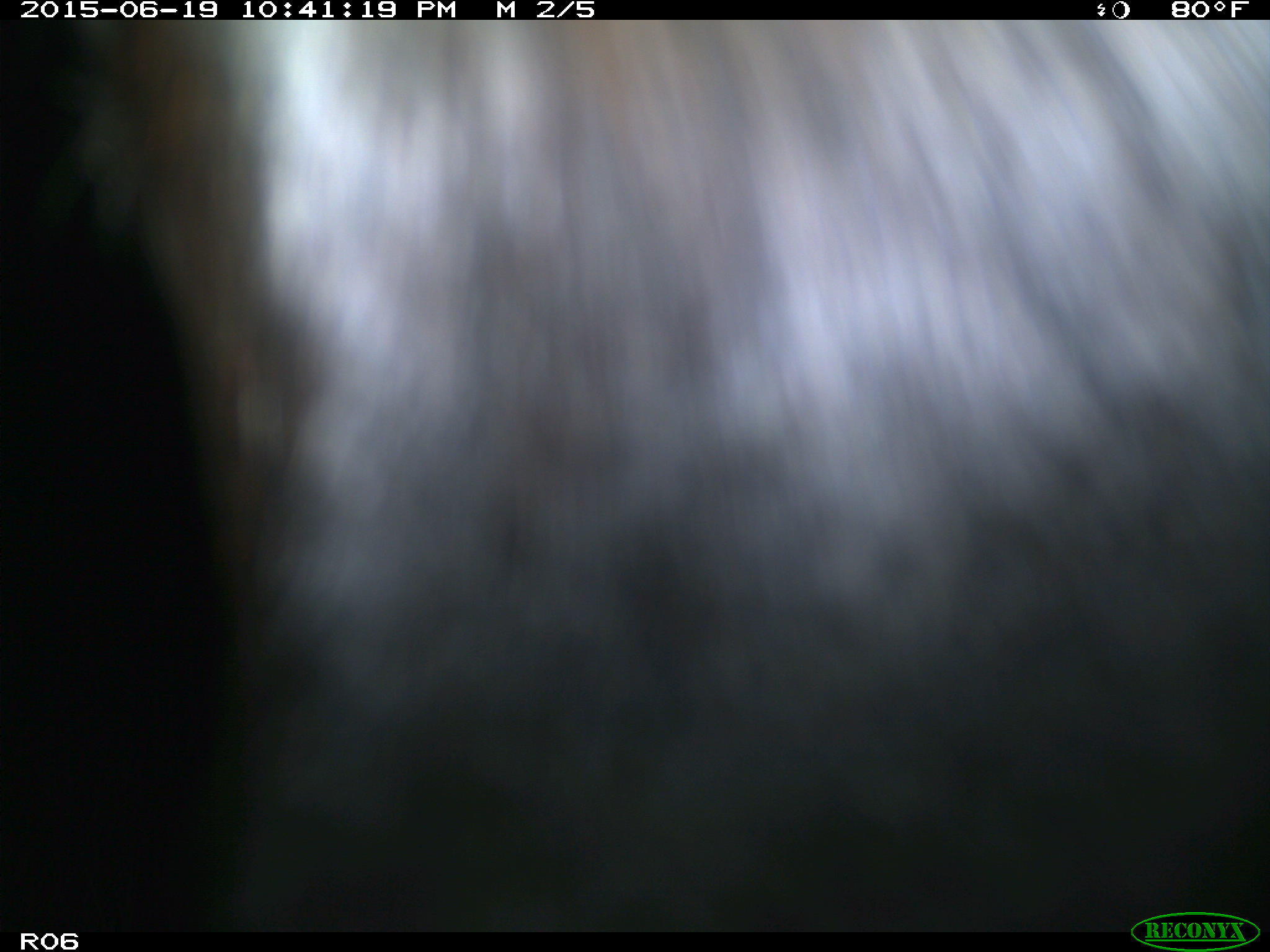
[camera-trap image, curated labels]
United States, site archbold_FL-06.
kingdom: Animalia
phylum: Chordata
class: Mammalia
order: Artiodactyla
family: Bovidae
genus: Bos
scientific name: Bos taurus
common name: domestic cow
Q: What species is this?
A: Bos taurus (domestic cow).